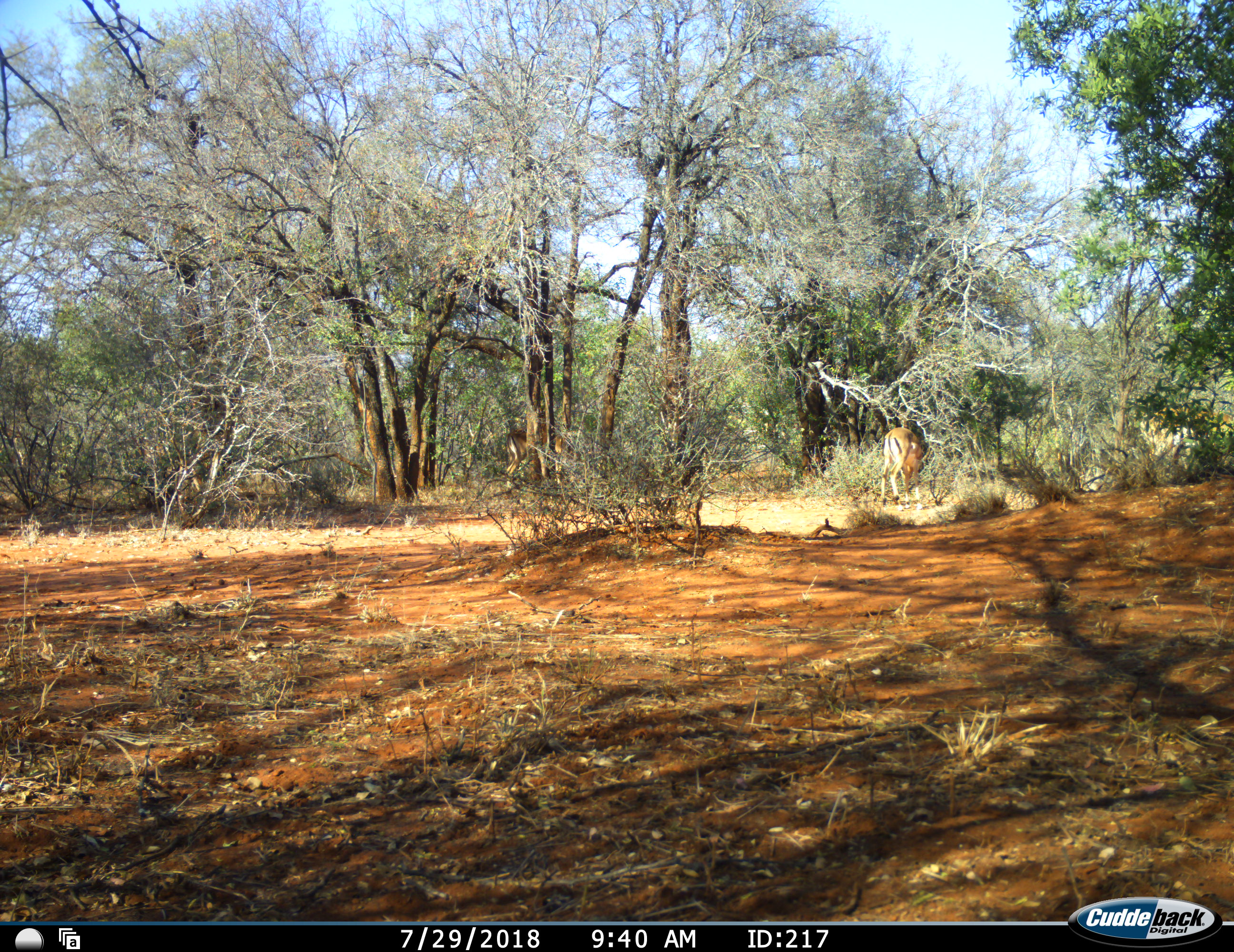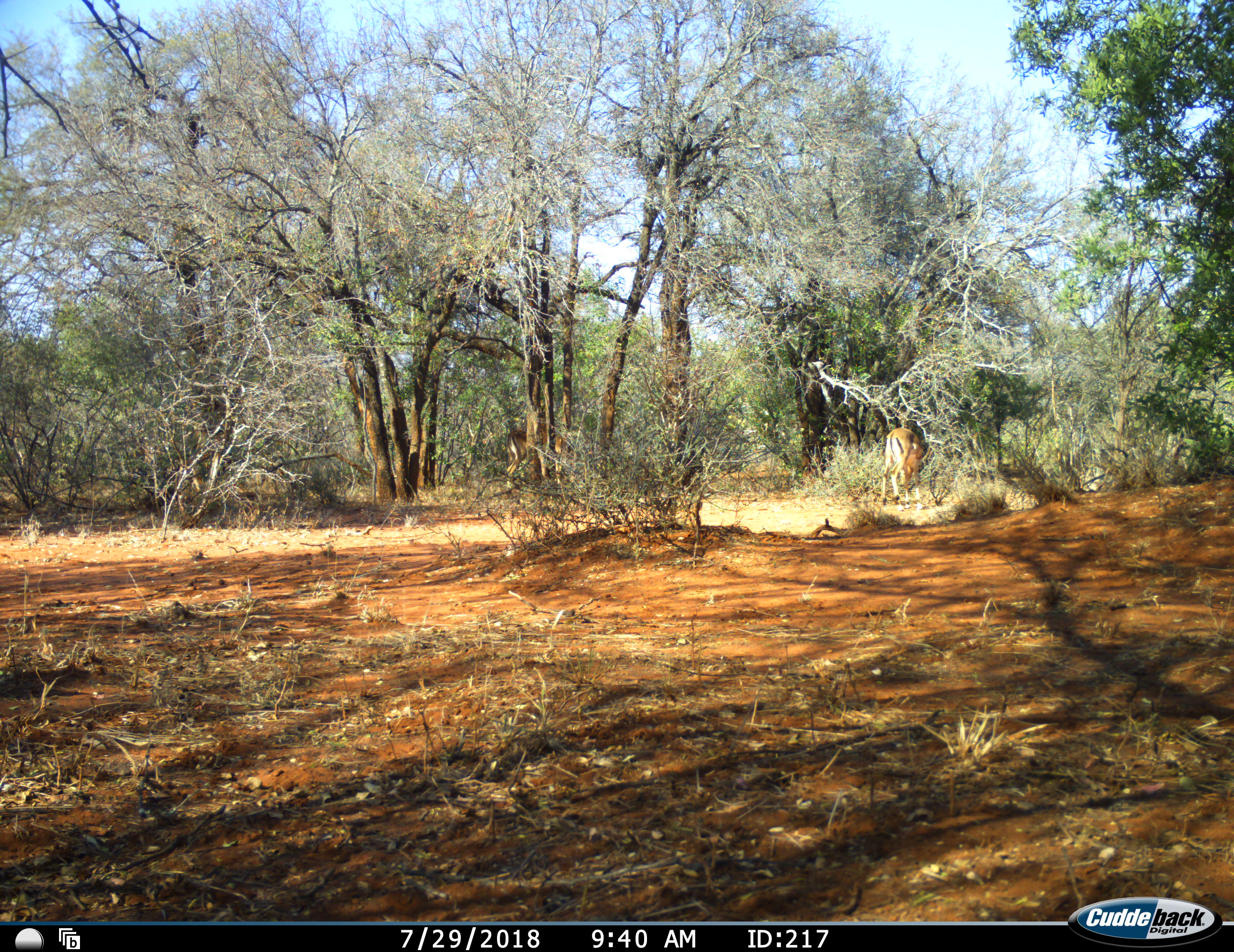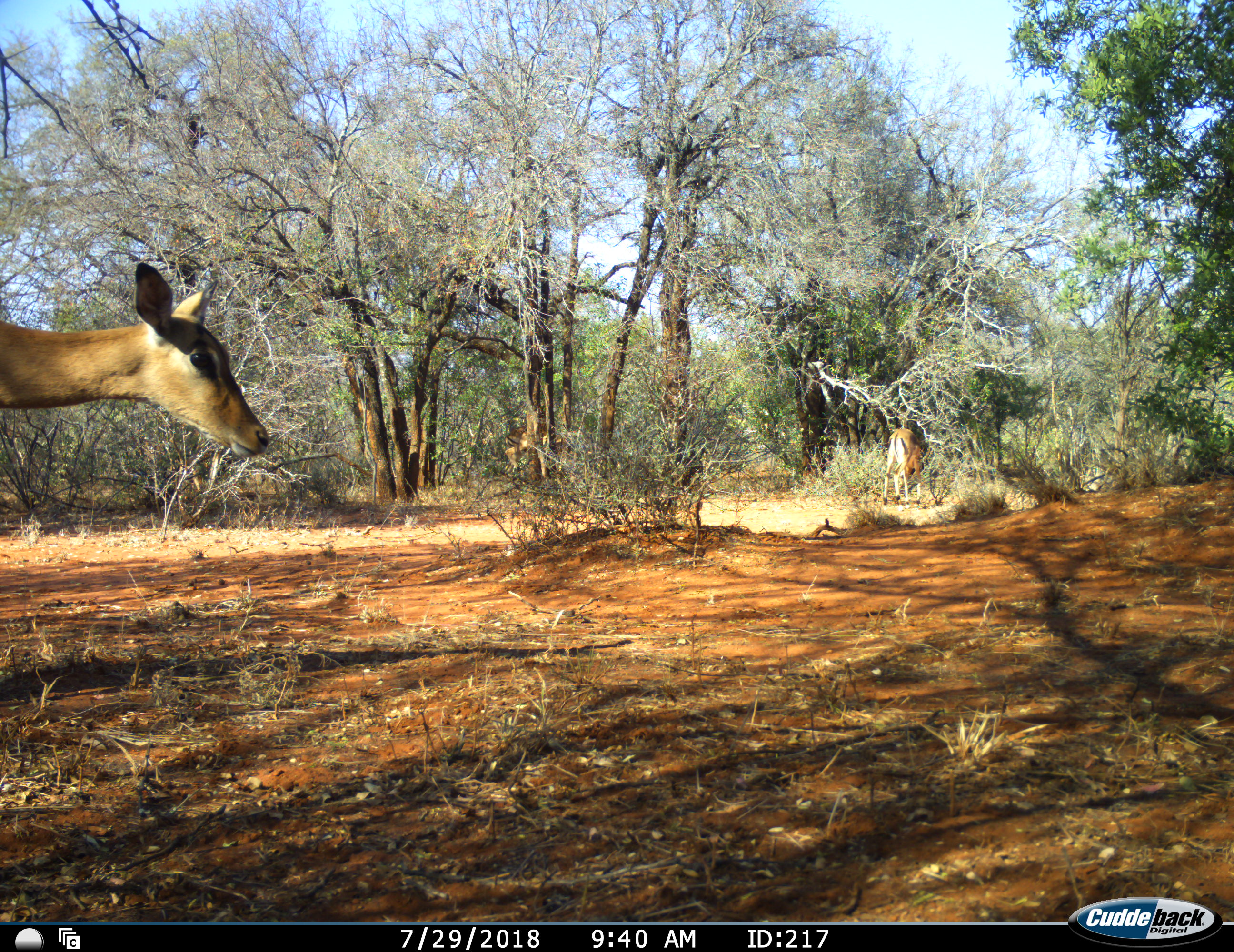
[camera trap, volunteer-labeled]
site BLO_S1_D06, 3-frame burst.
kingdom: Animalia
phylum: Chordata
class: Mammalia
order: Artiodactyla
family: Bovidae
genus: Aepyceros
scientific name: Aepyceros melampus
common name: impala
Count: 3.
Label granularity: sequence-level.